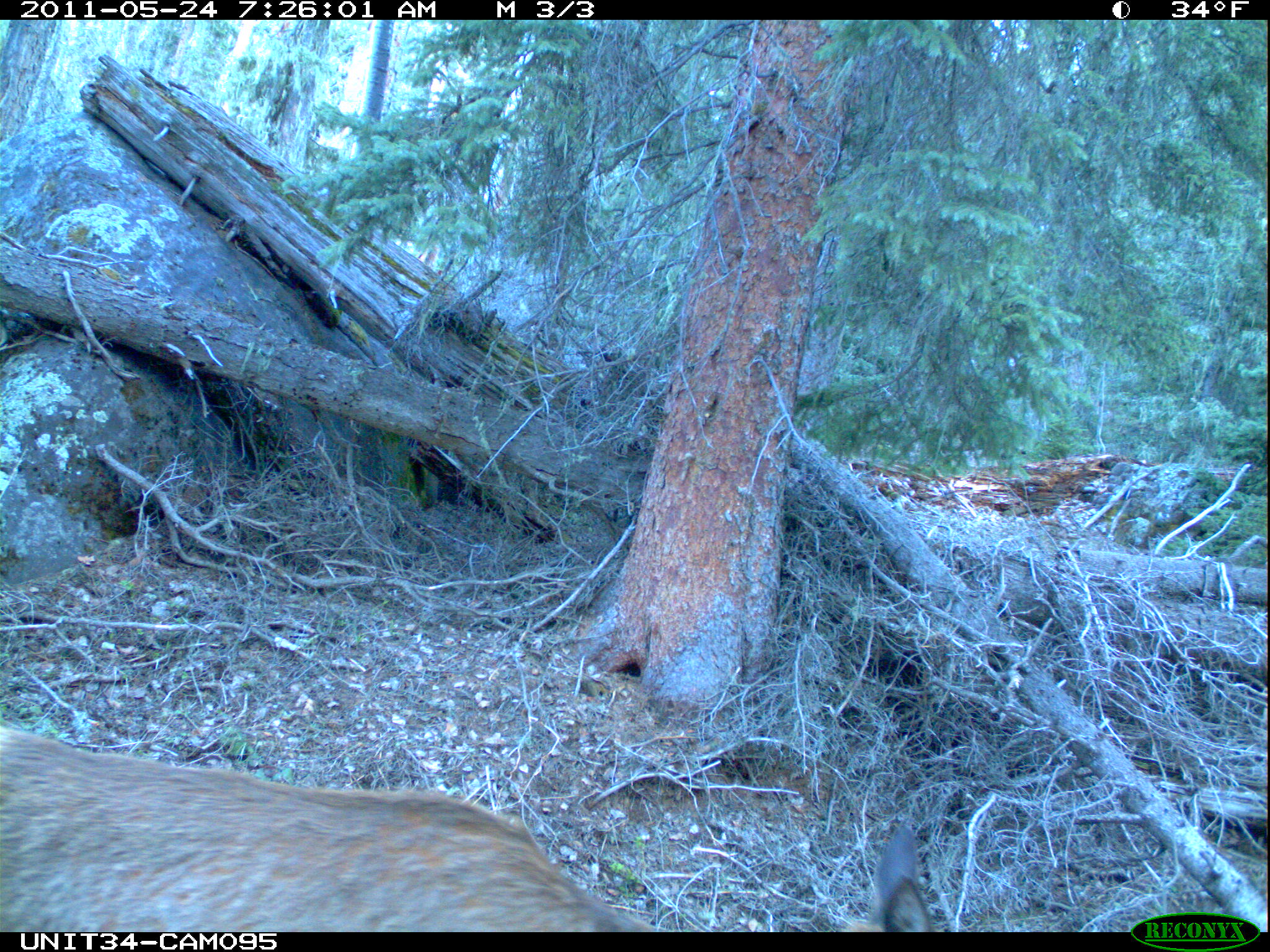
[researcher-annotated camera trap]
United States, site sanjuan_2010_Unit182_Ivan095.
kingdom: Animalia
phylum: Chordata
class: Mammalia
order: Artiodactyla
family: Cervidae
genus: Cervus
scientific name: Cervus elaphus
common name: red deer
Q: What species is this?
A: Cervus elaphus (red deer).